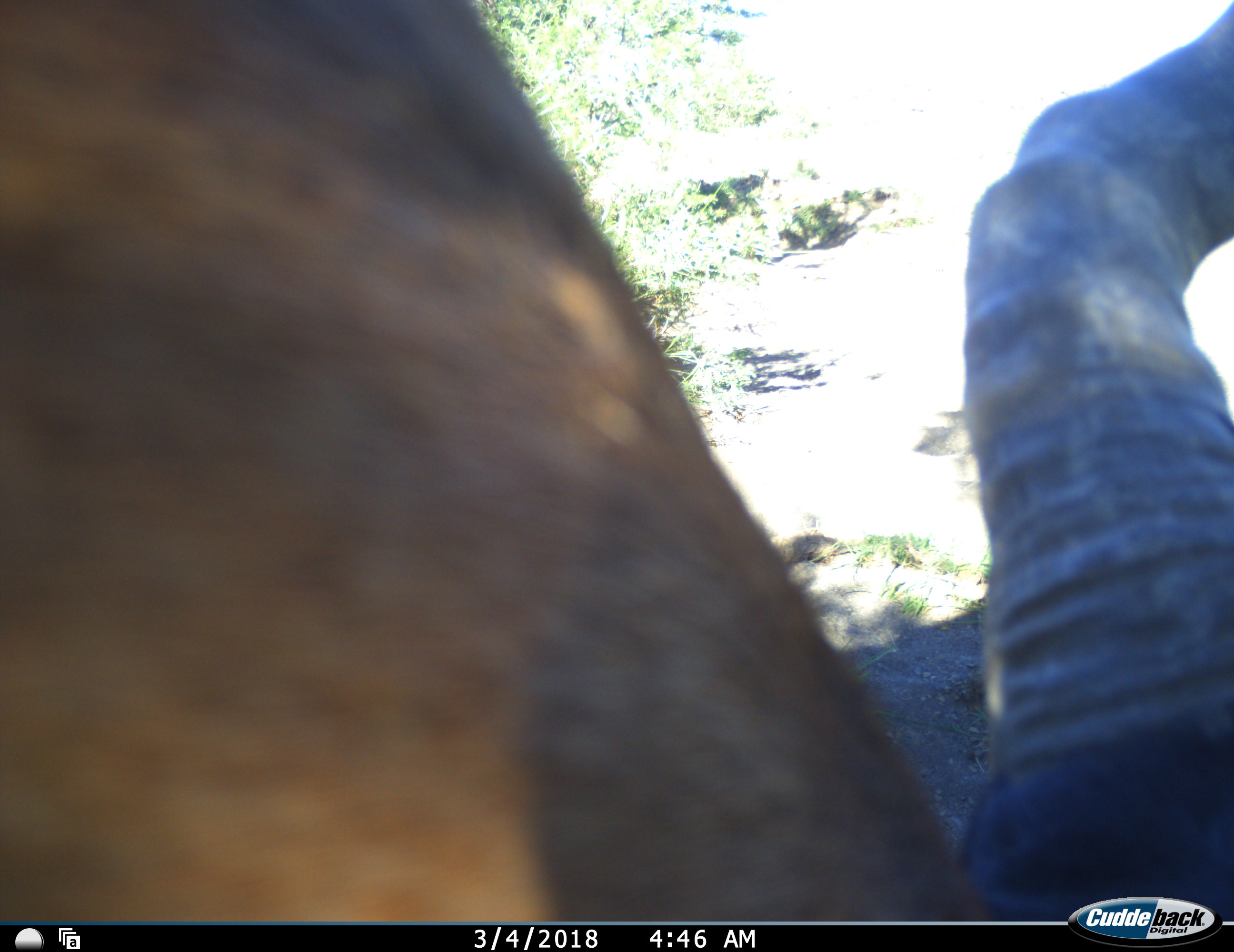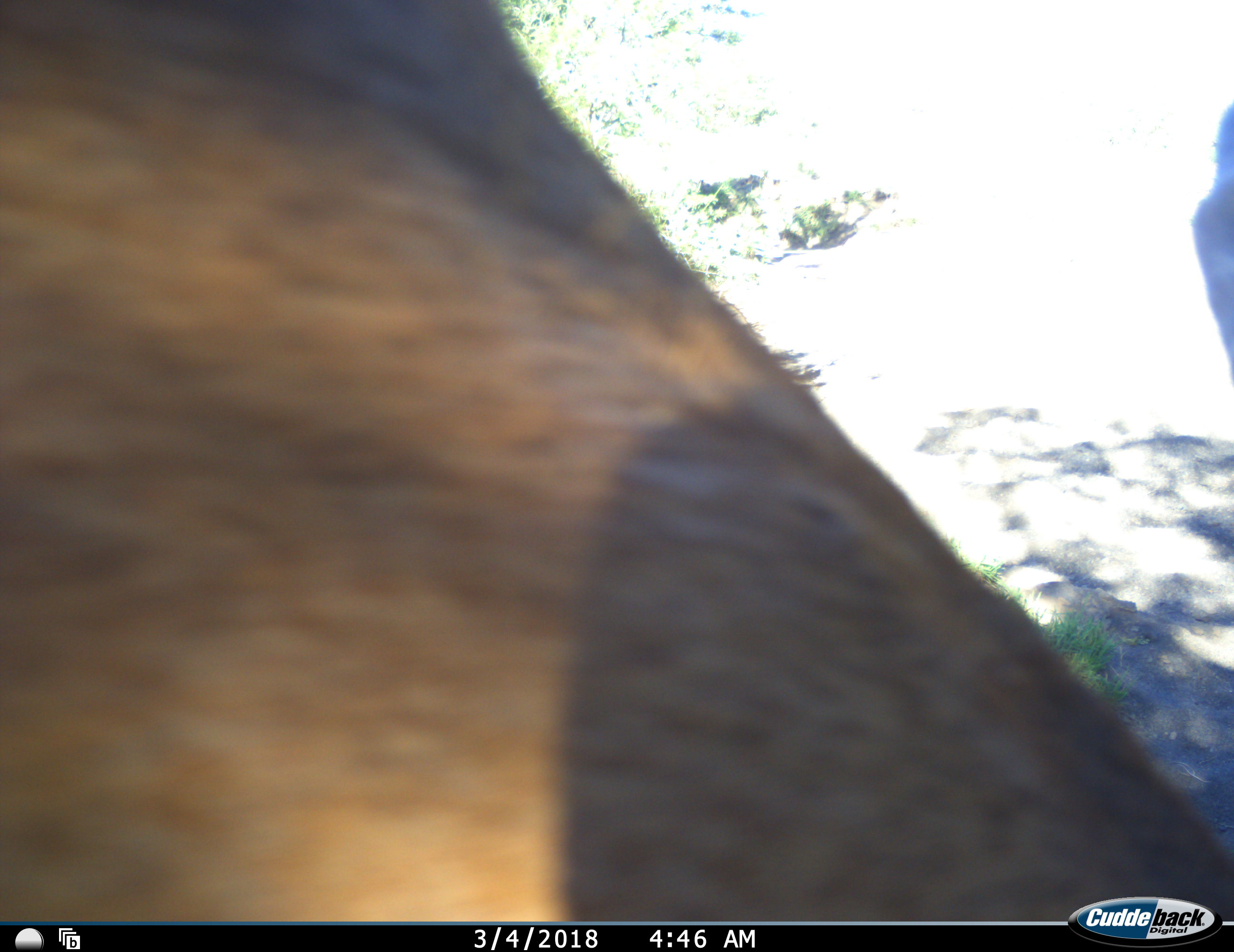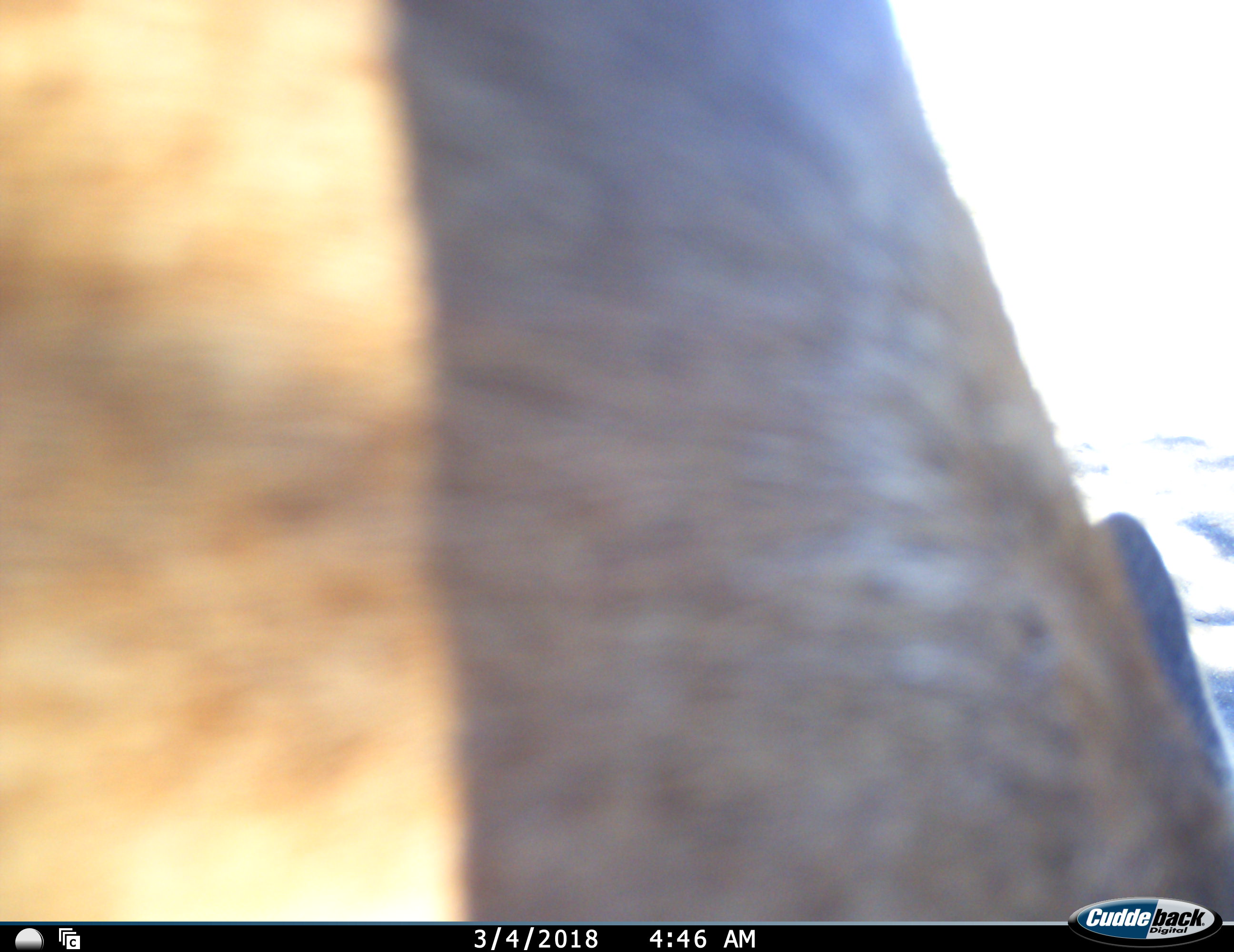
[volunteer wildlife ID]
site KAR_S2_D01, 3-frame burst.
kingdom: Animalia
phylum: Chordata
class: Mammalia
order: Artiodactyla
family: Bovidae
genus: Alcelaphus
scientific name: Alcelaphus buselaphus caama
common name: red hartebeest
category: hartebeestred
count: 1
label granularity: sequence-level